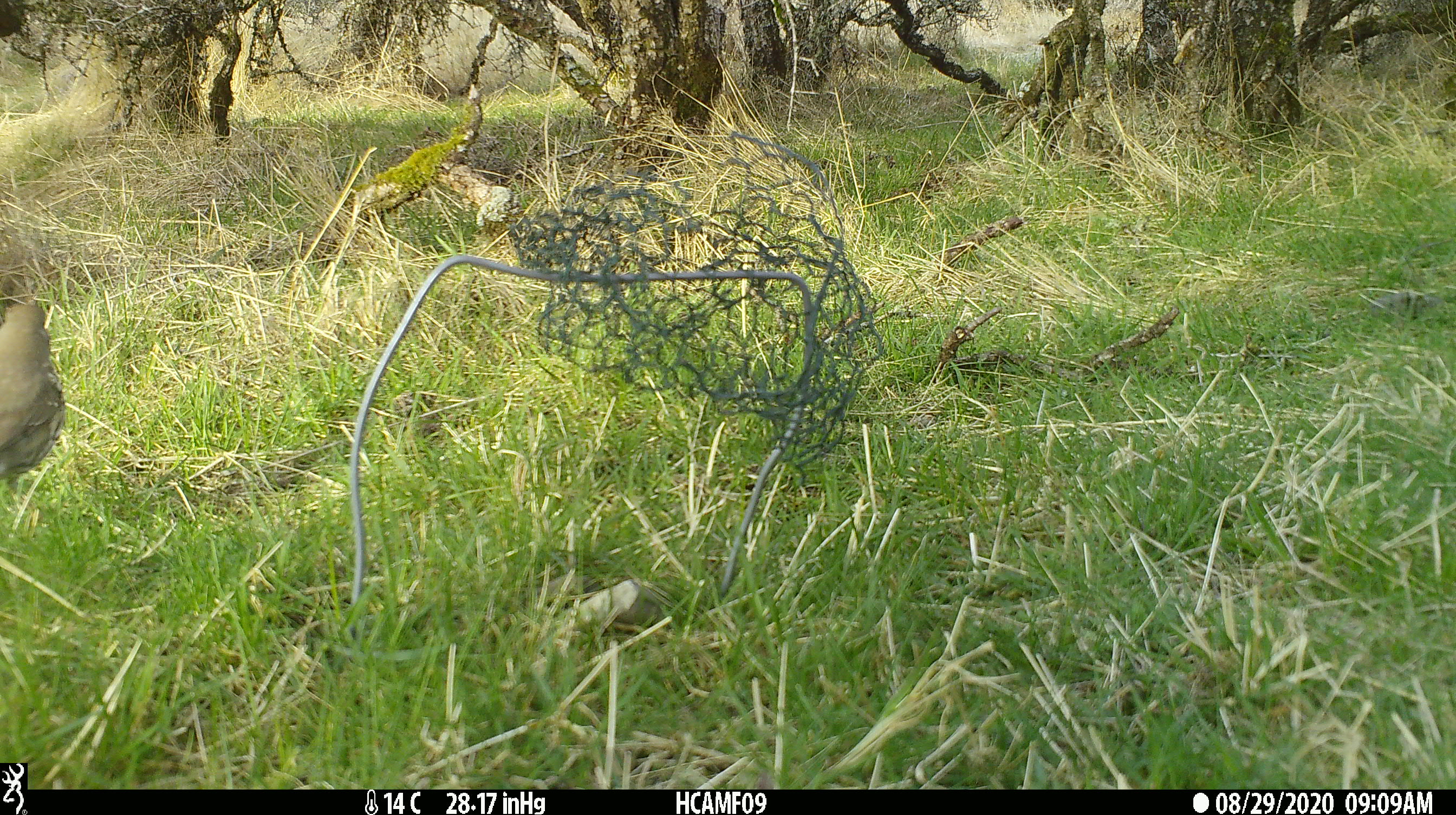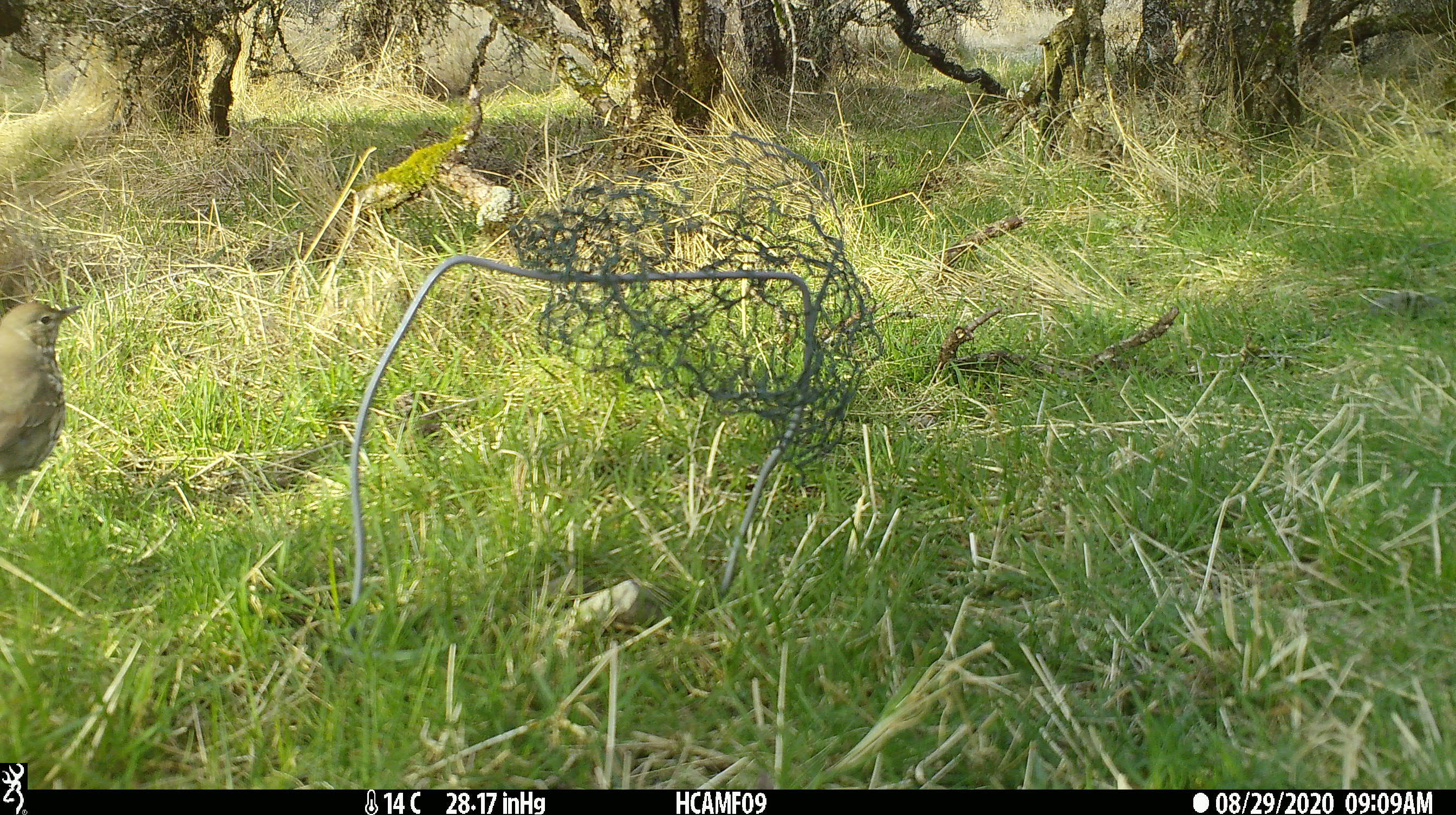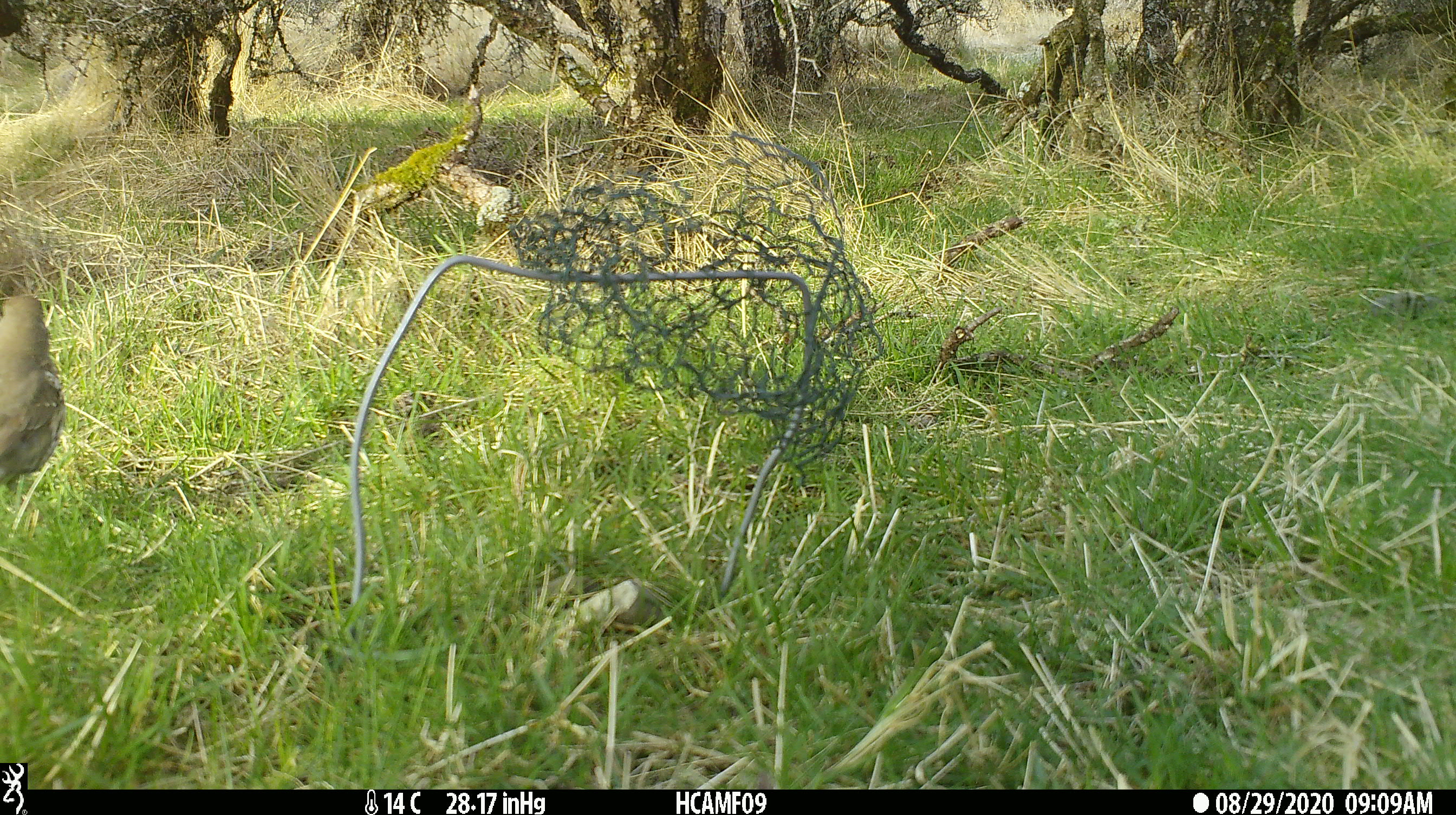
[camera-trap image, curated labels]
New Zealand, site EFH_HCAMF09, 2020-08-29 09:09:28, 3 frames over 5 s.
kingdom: Animalia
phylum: Chordata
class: Aves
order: Passeriformes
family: Turdidae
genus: Turdus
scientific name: Turdus philomelos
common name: song thrush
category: thrush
Thrush (song thrush) (Turdus philomelos).